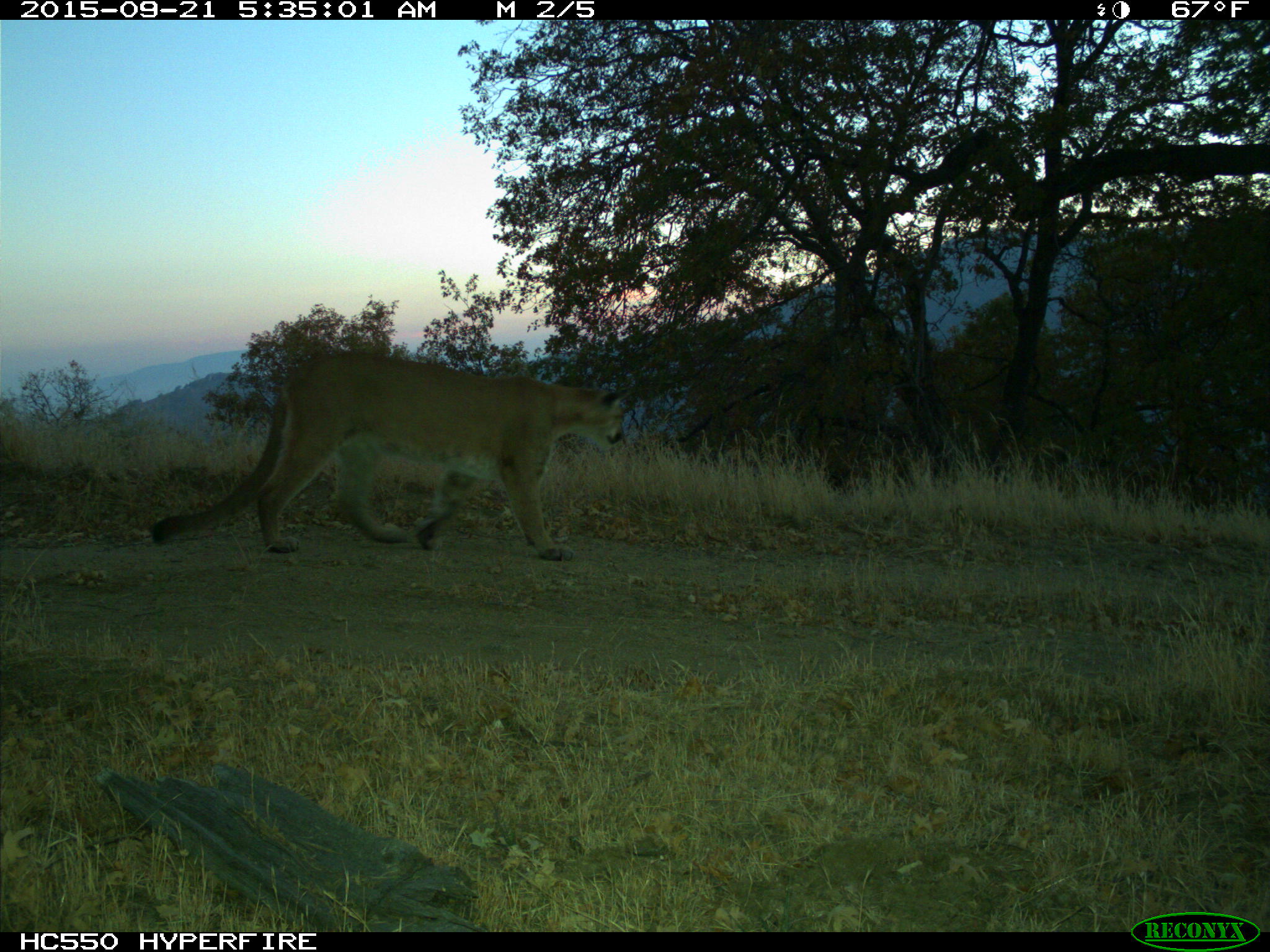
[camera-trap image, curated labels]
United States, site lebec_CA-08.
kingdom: Animalia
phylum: Chordata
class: Mammalia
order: Carnivora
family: Felidae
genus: Puma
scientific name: Puma concolor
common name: mountain lion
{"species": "Puma concolor (mountain lion)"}